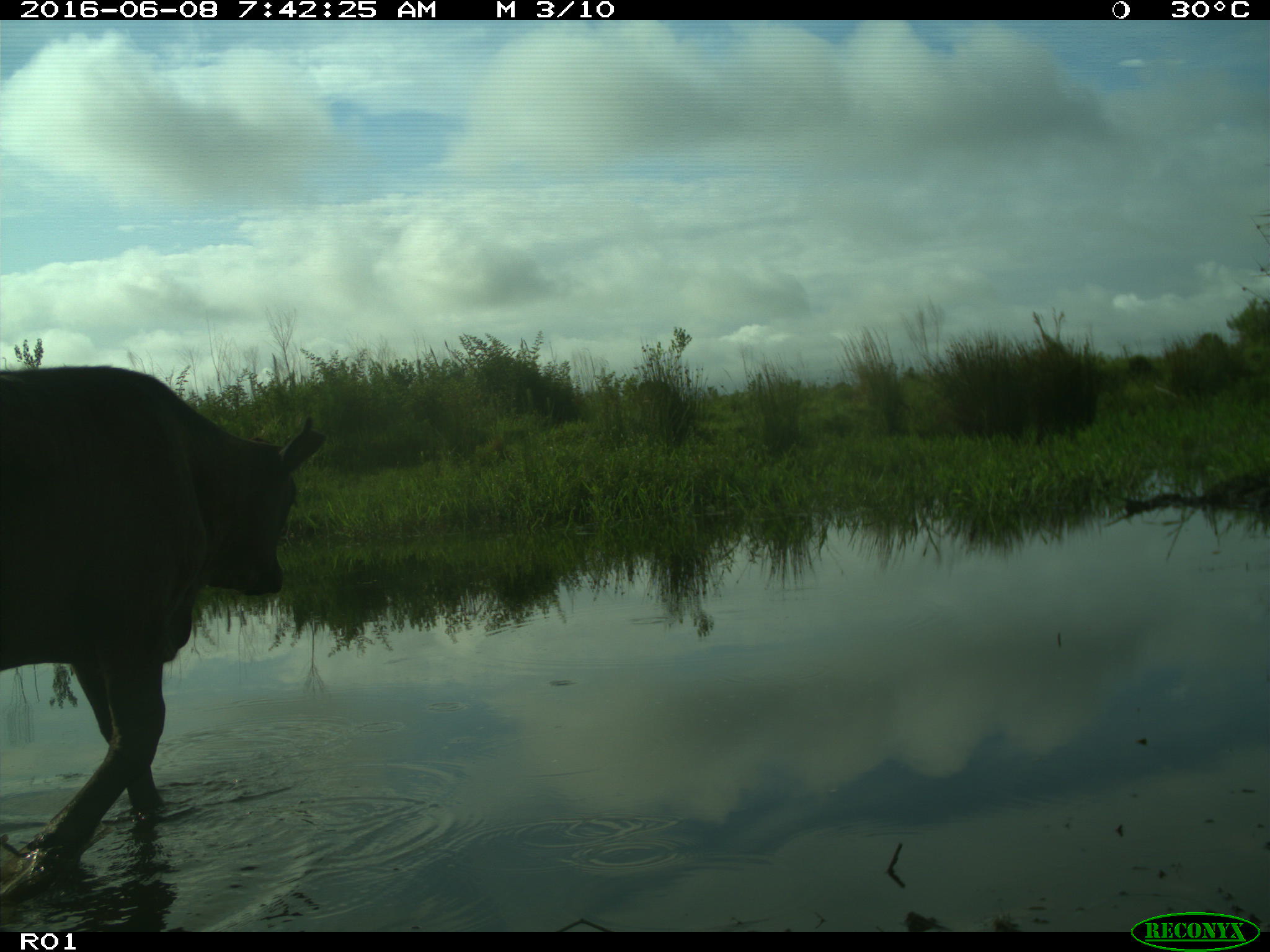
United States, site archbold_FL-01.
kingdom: Animalia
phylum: Chordata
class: Mammalia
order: Artiodactyla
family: Bovidae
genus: Bos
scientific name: Bos taurus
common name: domestic cow